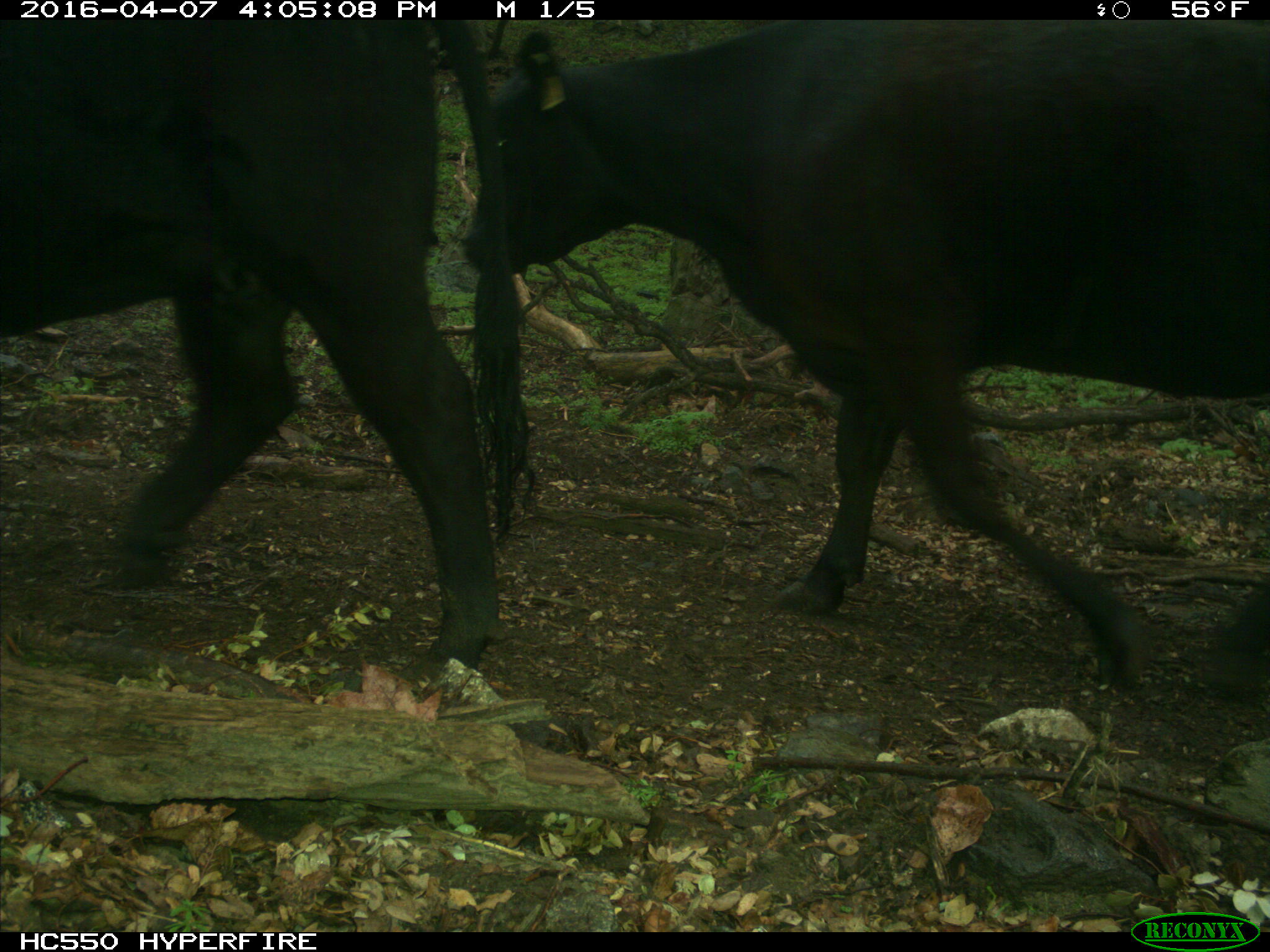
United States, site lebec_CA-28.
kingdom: Animalia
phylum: Chordata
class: Mammalia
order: Artiodactyla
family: Bovidae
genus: Bos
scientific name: Bos taurus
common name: domestic cow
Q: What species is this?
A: Bos taurus (domestic cow).